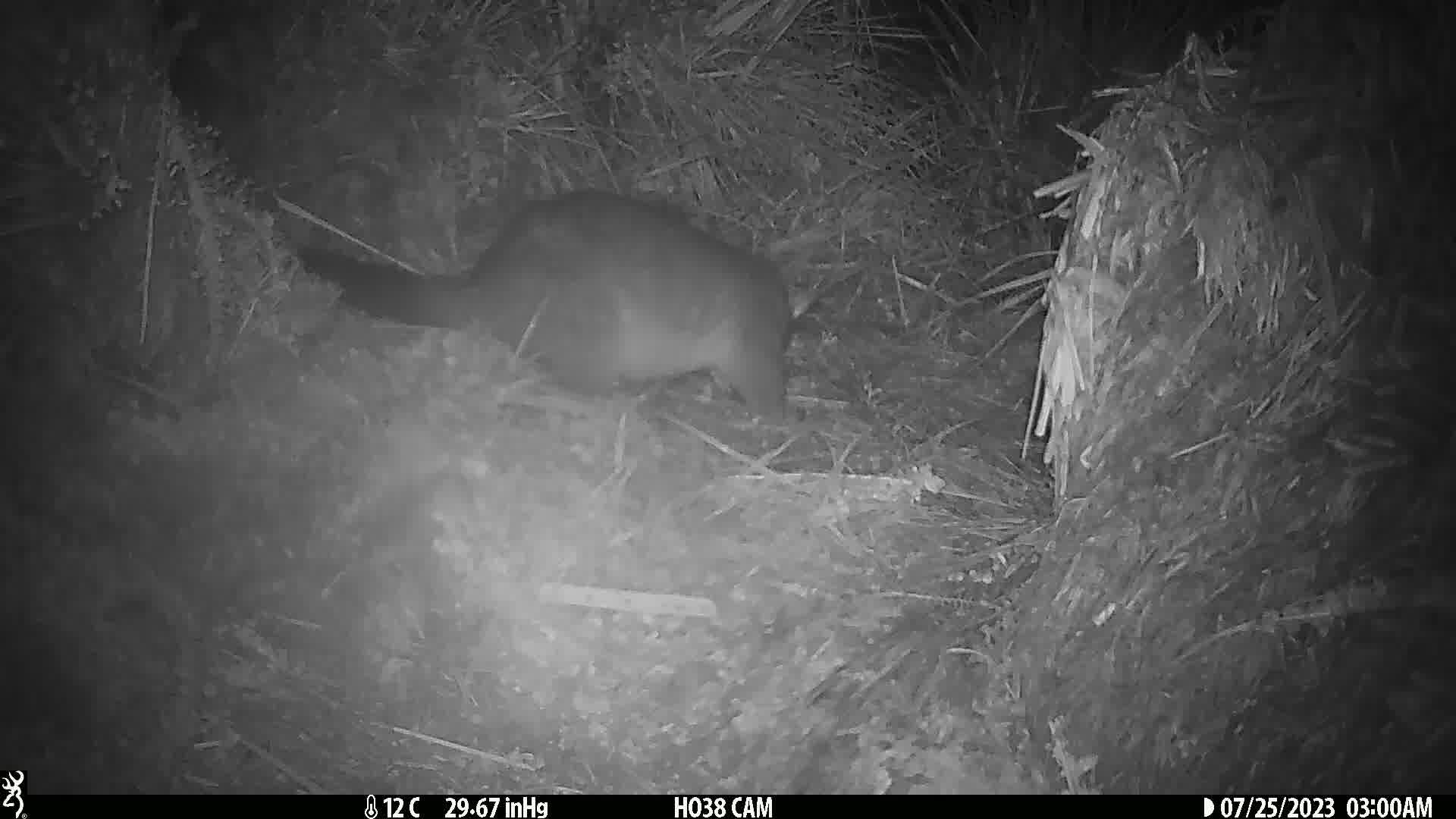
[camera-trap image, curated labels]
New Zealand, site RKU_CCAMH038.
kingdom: Animalia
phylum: Chordata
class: Mammalia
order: Diprotodontia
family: Phalangeridae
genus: Trichosurus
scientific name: Trichosurus vulpecula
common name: common brushtail possum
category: possum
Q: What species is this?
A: Possum (common brushtail possum) (Trichosurus vulpecula).